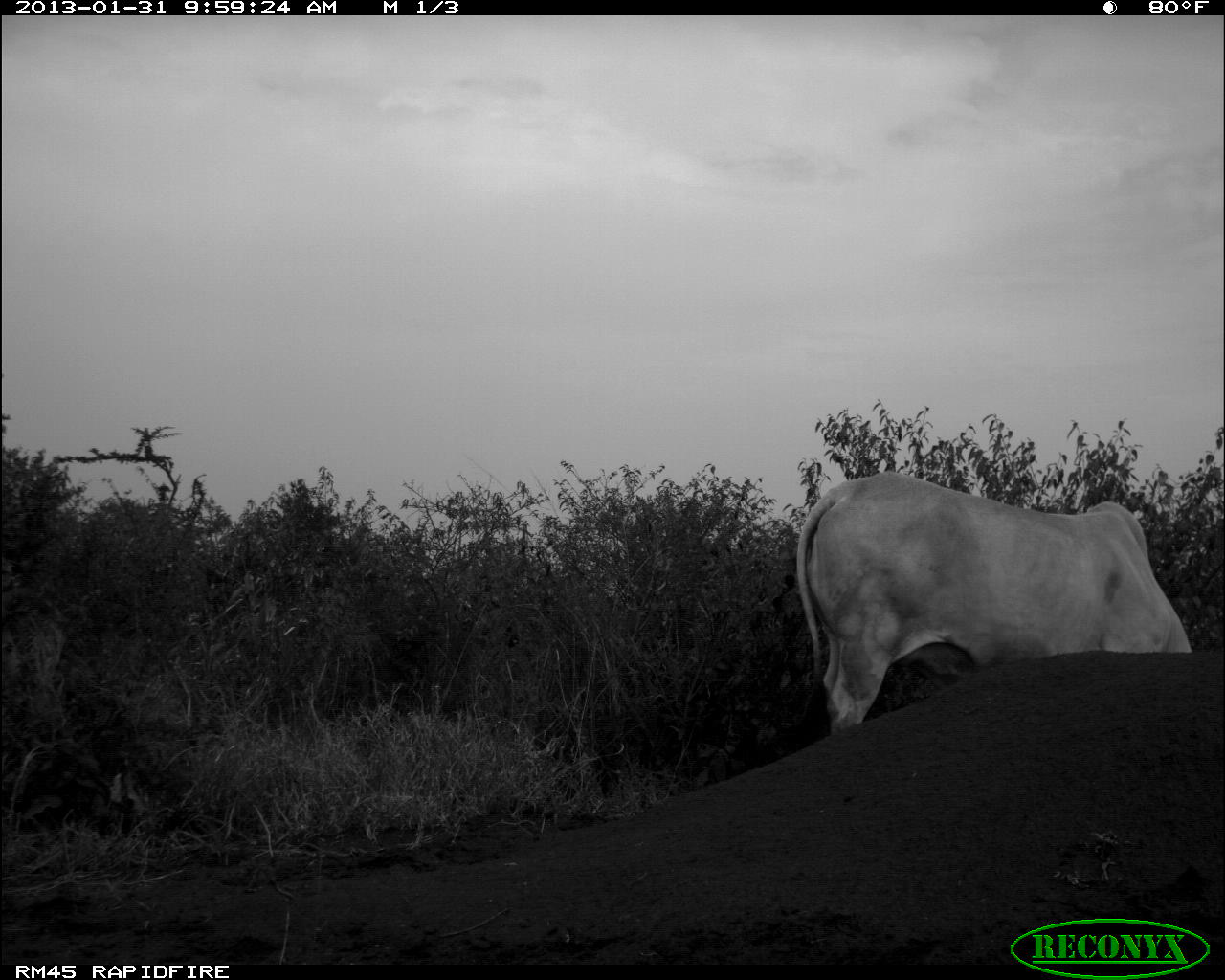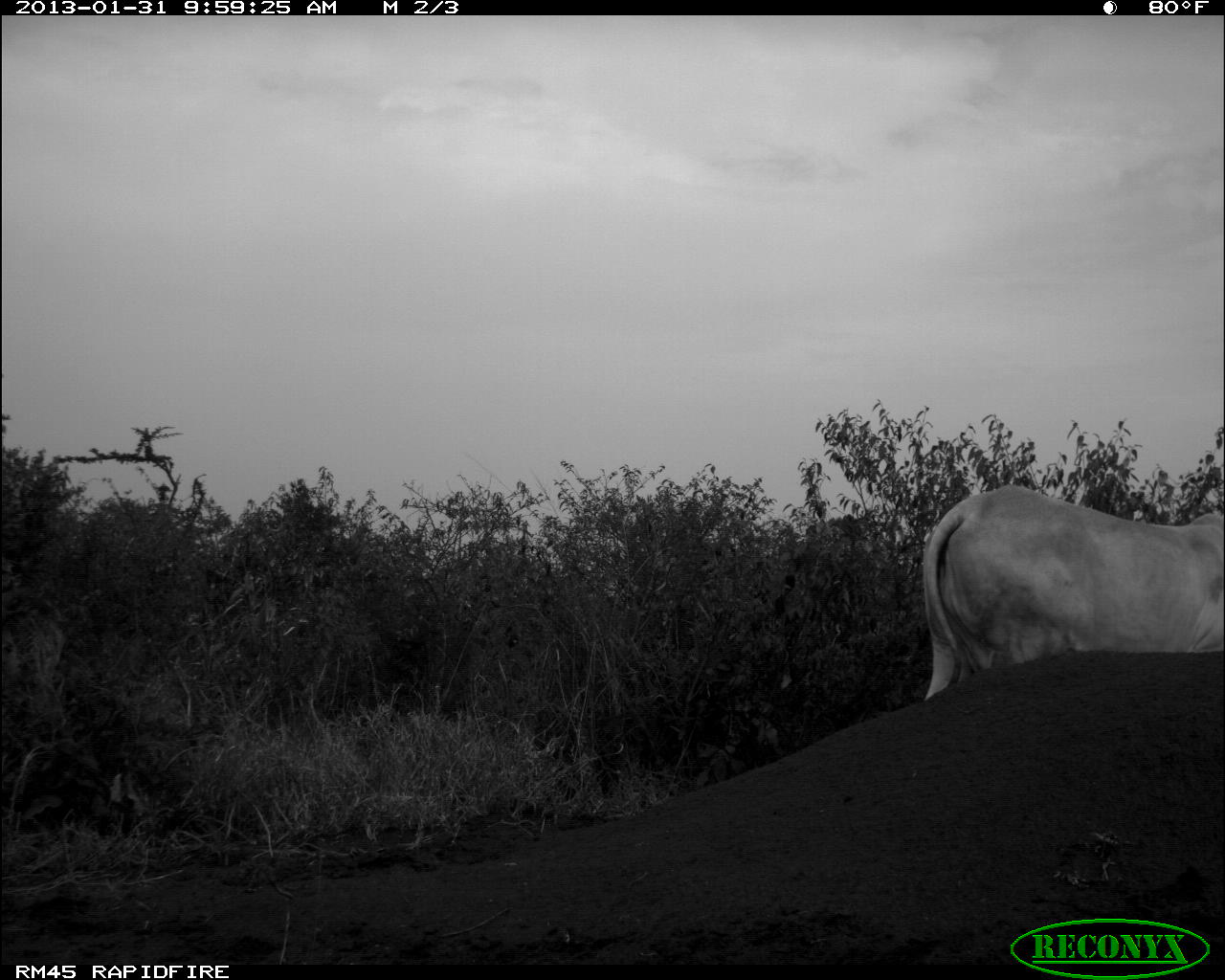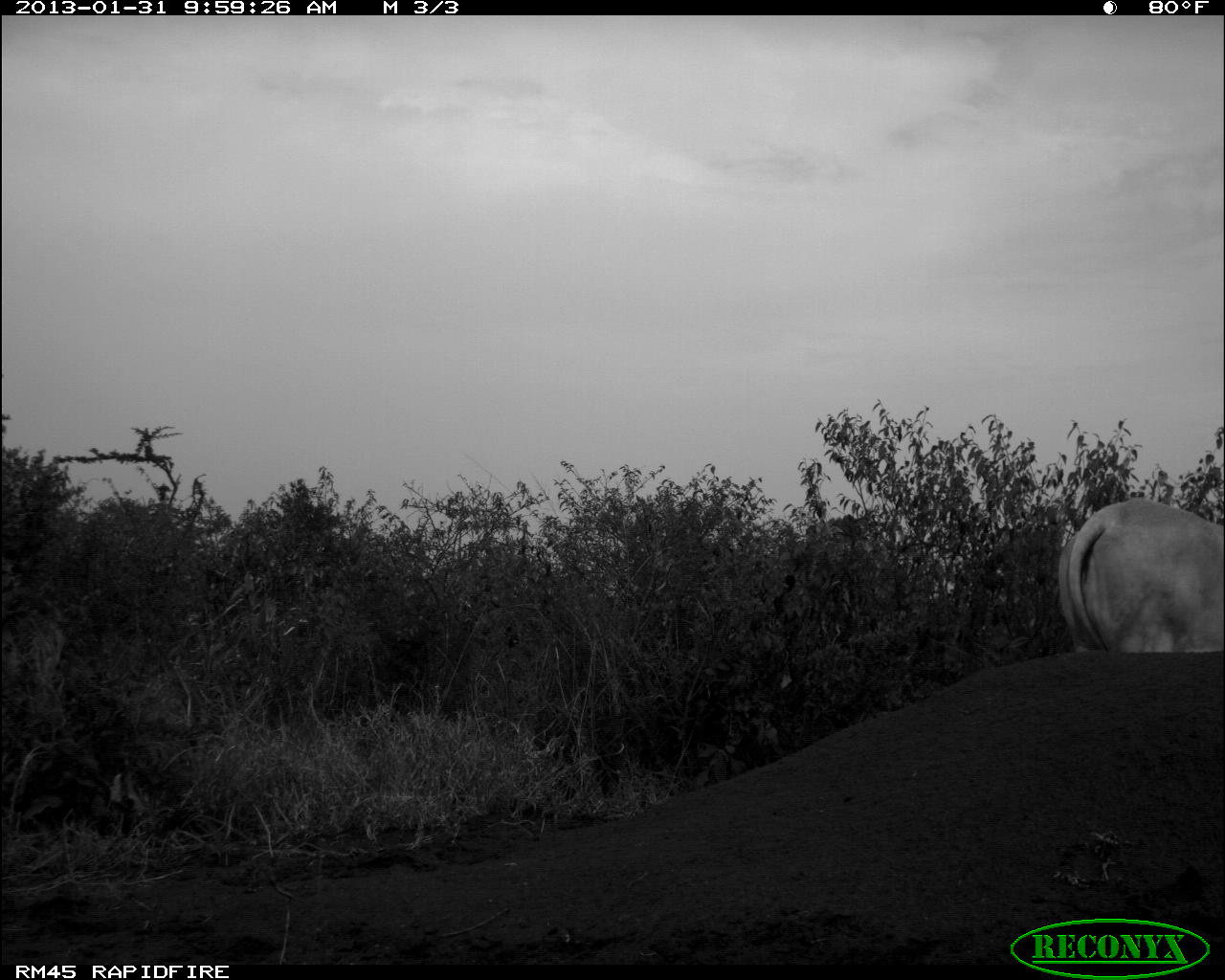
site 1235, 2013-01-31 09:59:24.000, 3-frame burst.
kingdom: Animalia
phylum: Chordata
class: Mammalia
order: Artiodactyla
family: Bovidae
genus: Bos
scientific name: Bos taurus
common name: domestic cattle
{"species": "Bos taurus (domestic cattle)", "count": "1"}